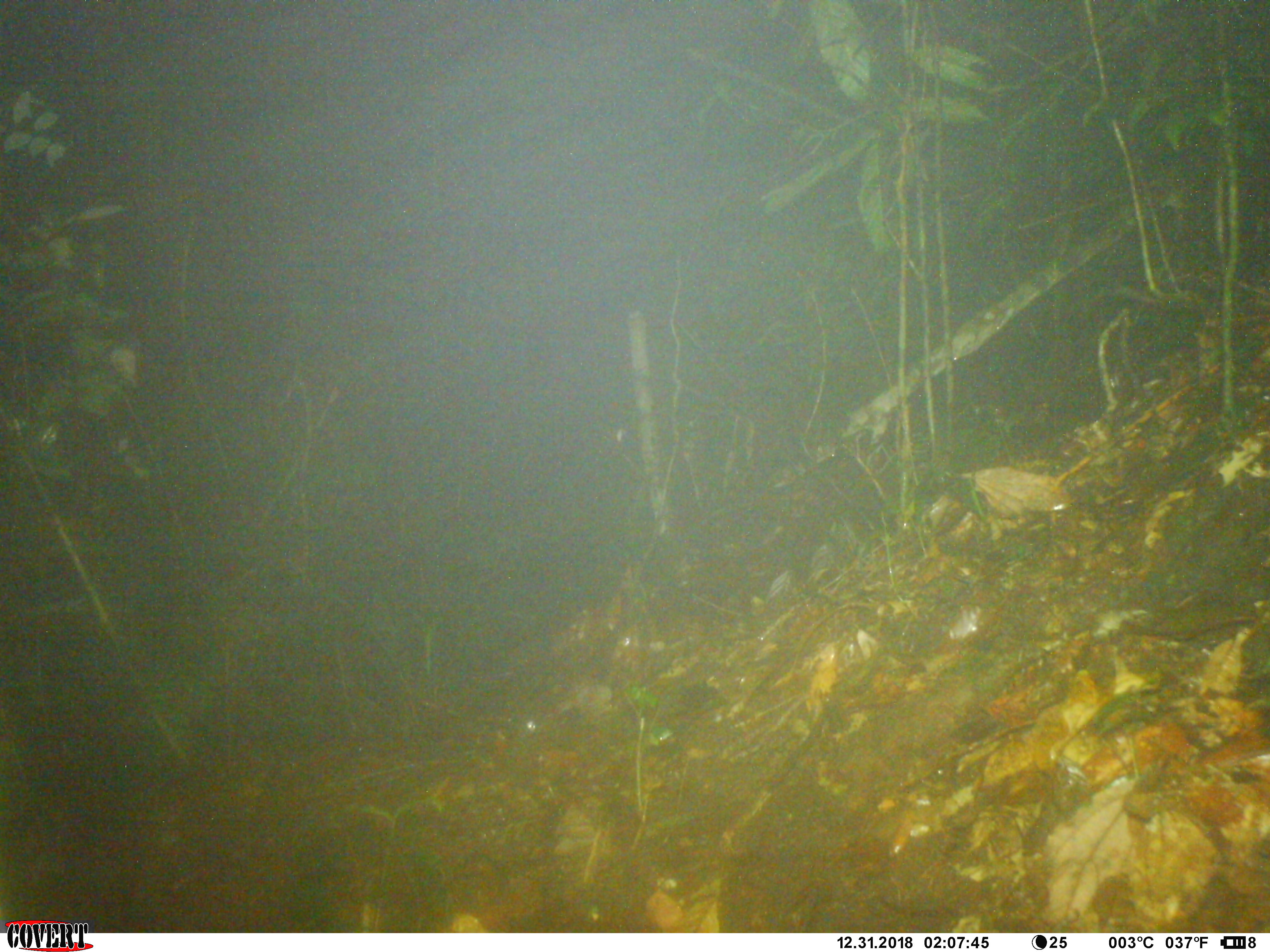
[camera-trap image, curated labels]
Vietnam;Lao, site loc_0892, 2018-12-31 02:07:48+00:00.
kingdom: Animalia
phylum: Chordata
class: Mammalia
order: Rodentia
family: Muridae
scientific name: Muridae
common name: old-world mice and rats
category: unidentified murid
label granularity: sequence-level